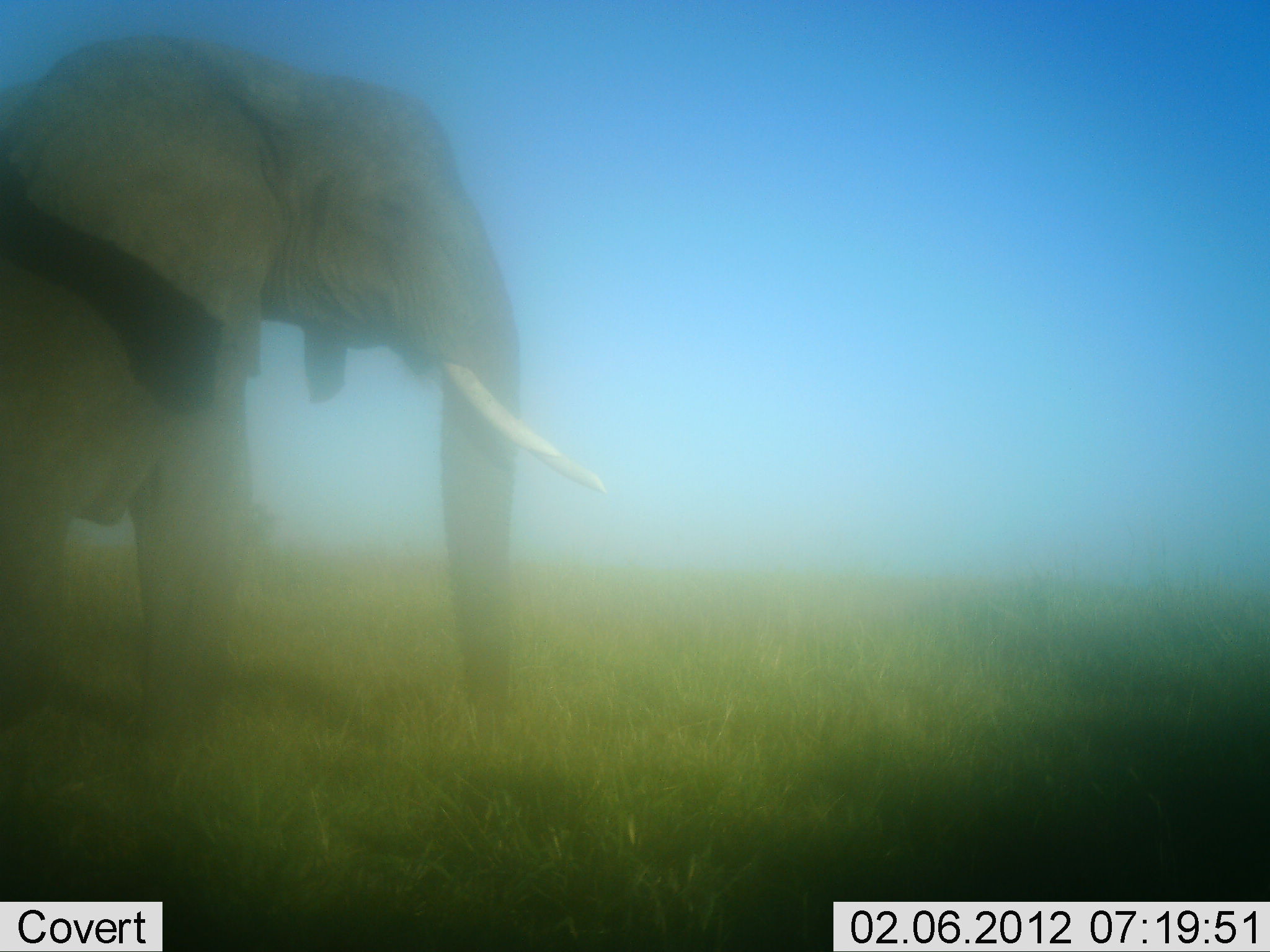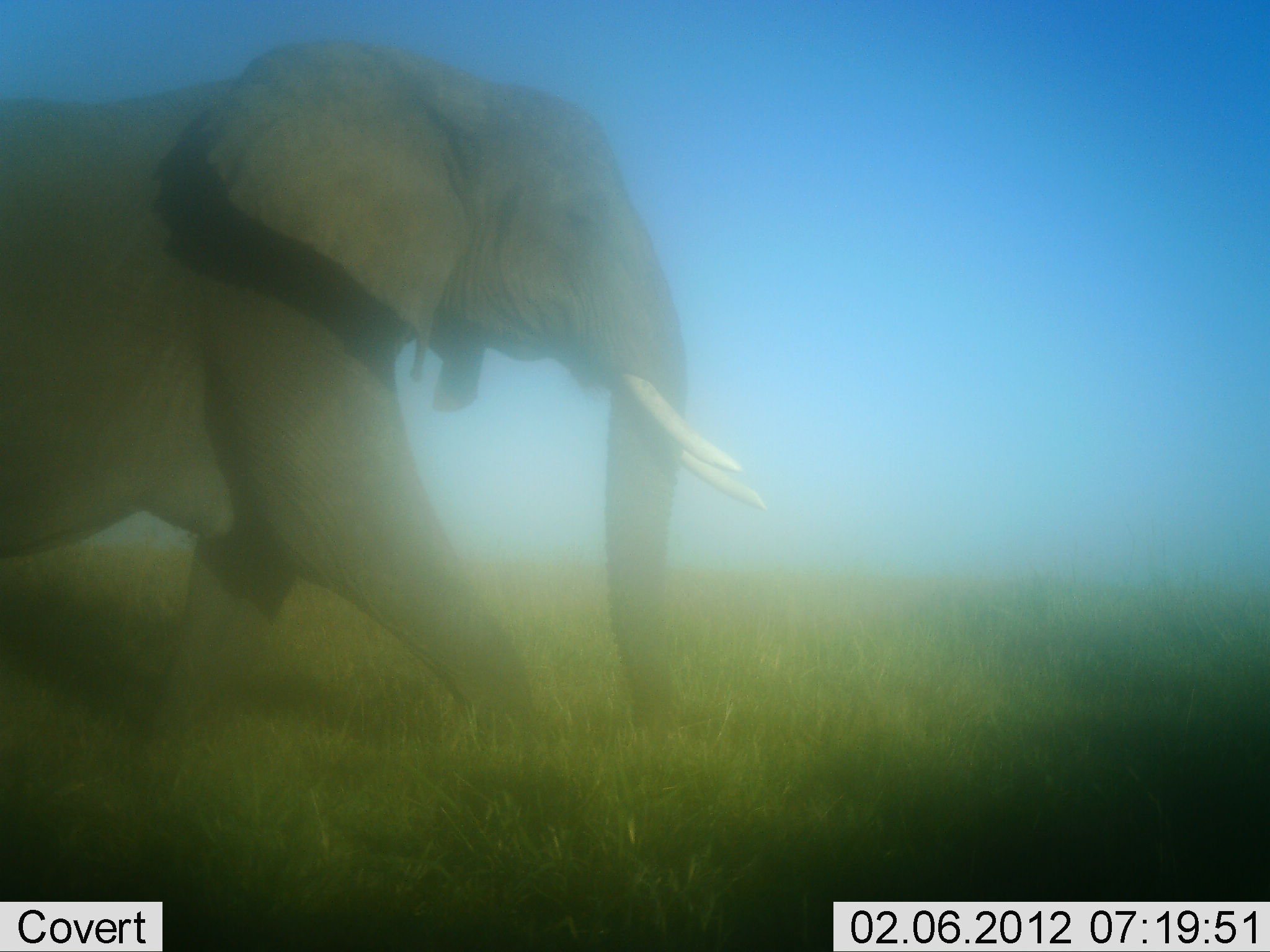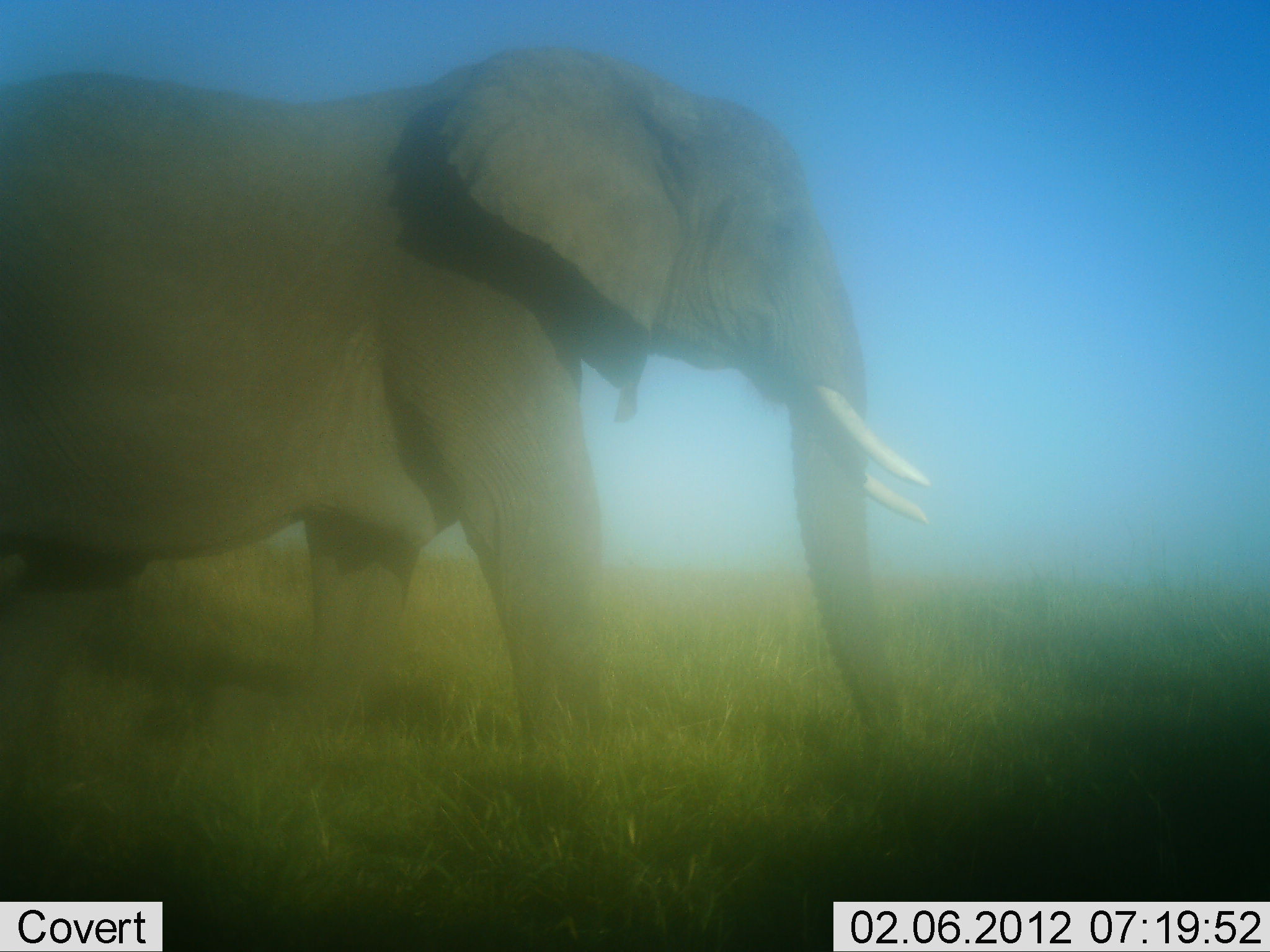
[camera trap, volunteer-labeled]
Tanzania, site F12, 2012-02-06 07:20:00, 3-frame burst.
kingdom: Animalia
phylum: Chordata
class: Mammalia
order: Proboscidea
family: Elephantidae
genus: Loxodonta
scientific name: Loxodonta africana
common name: african bush elephant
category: elephant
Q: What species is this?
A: Elephant (african bush elephant) (Loxodonta africana).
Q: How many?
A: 1.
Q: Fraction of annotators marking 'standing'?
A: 3%.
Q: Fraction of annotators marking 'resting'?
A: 0%.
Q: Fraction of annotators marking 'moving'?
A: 100%.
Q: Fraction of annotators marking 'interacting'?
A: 0%.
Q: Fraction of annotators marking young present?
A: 0%.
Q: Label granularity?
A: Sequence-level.